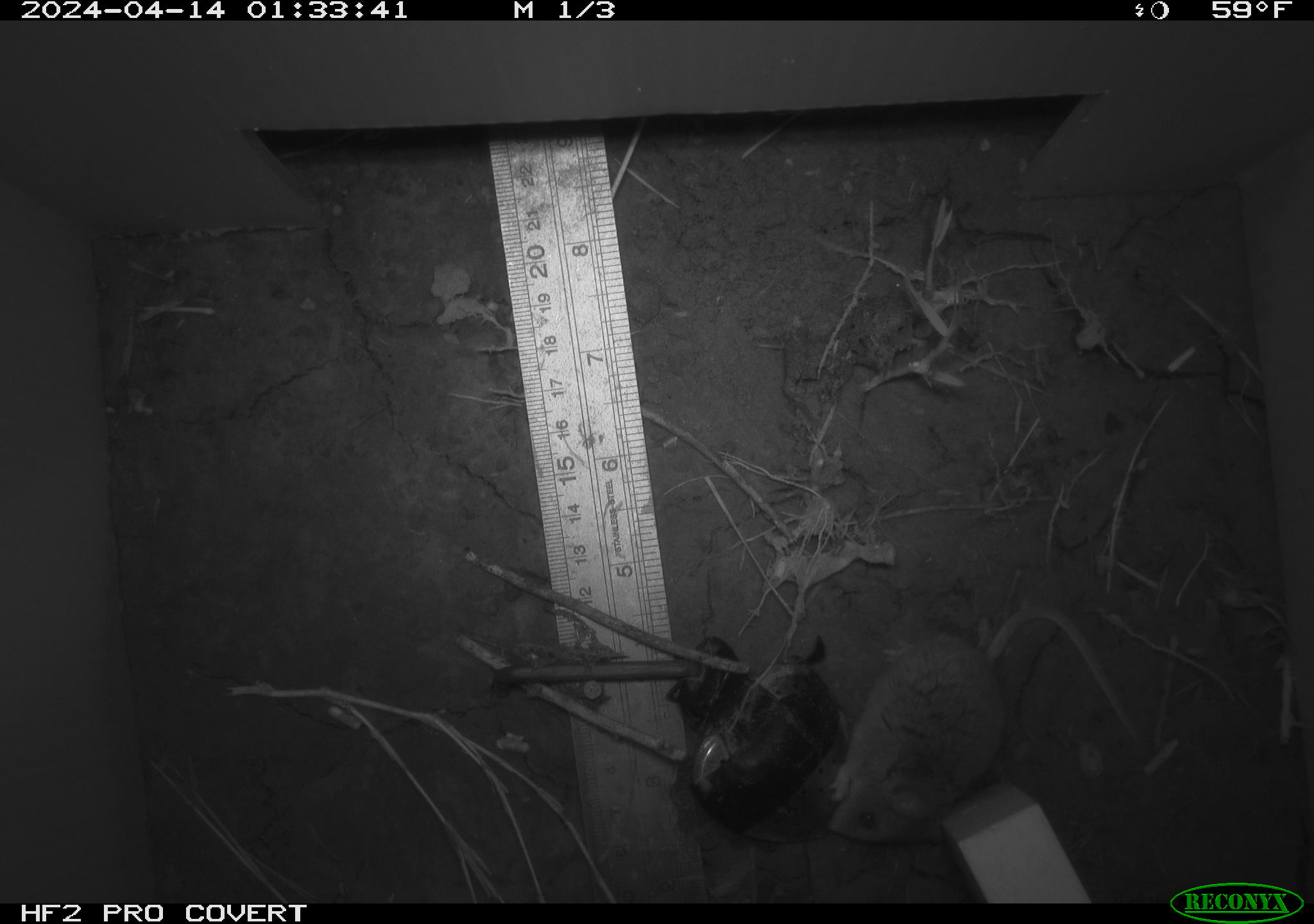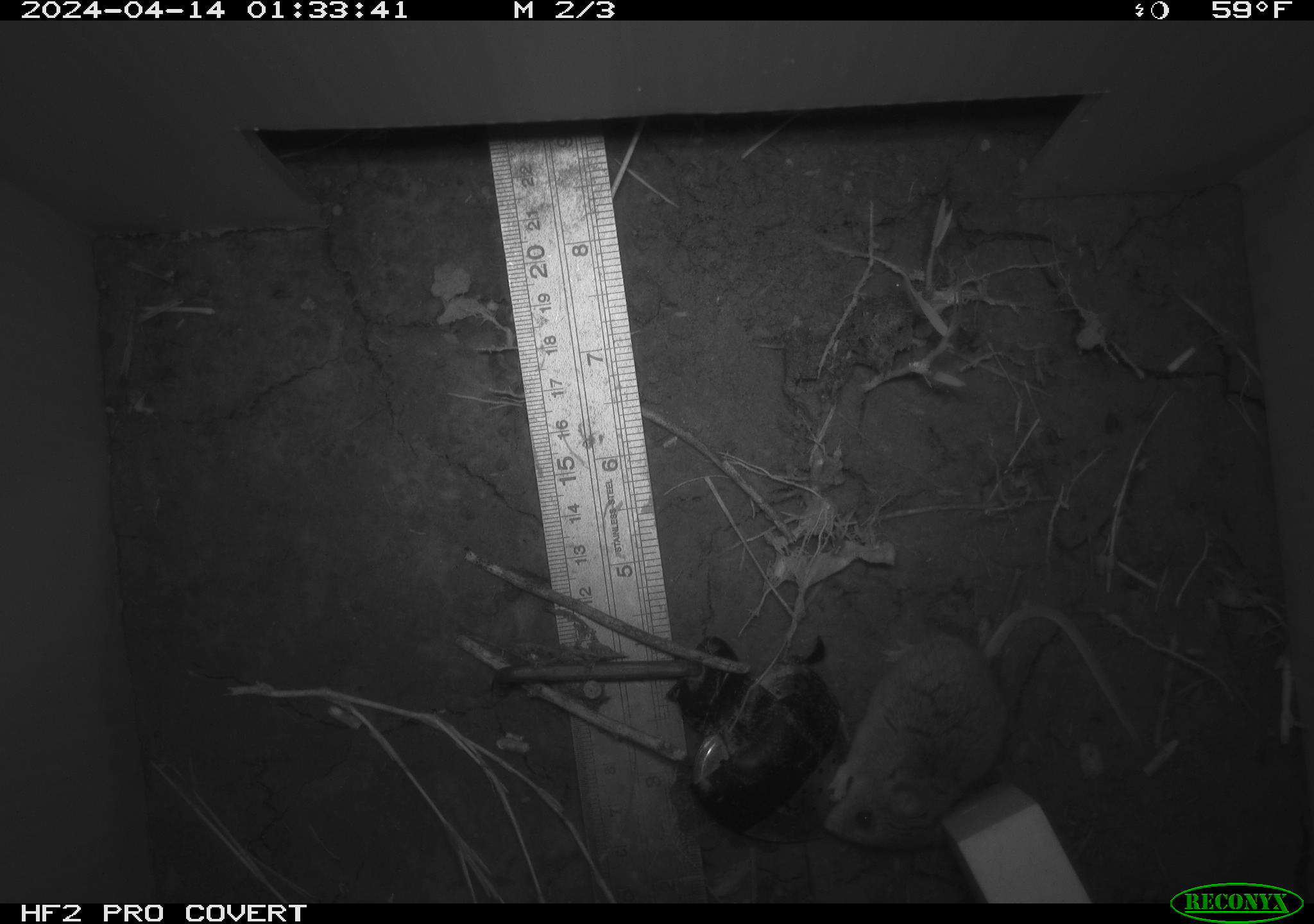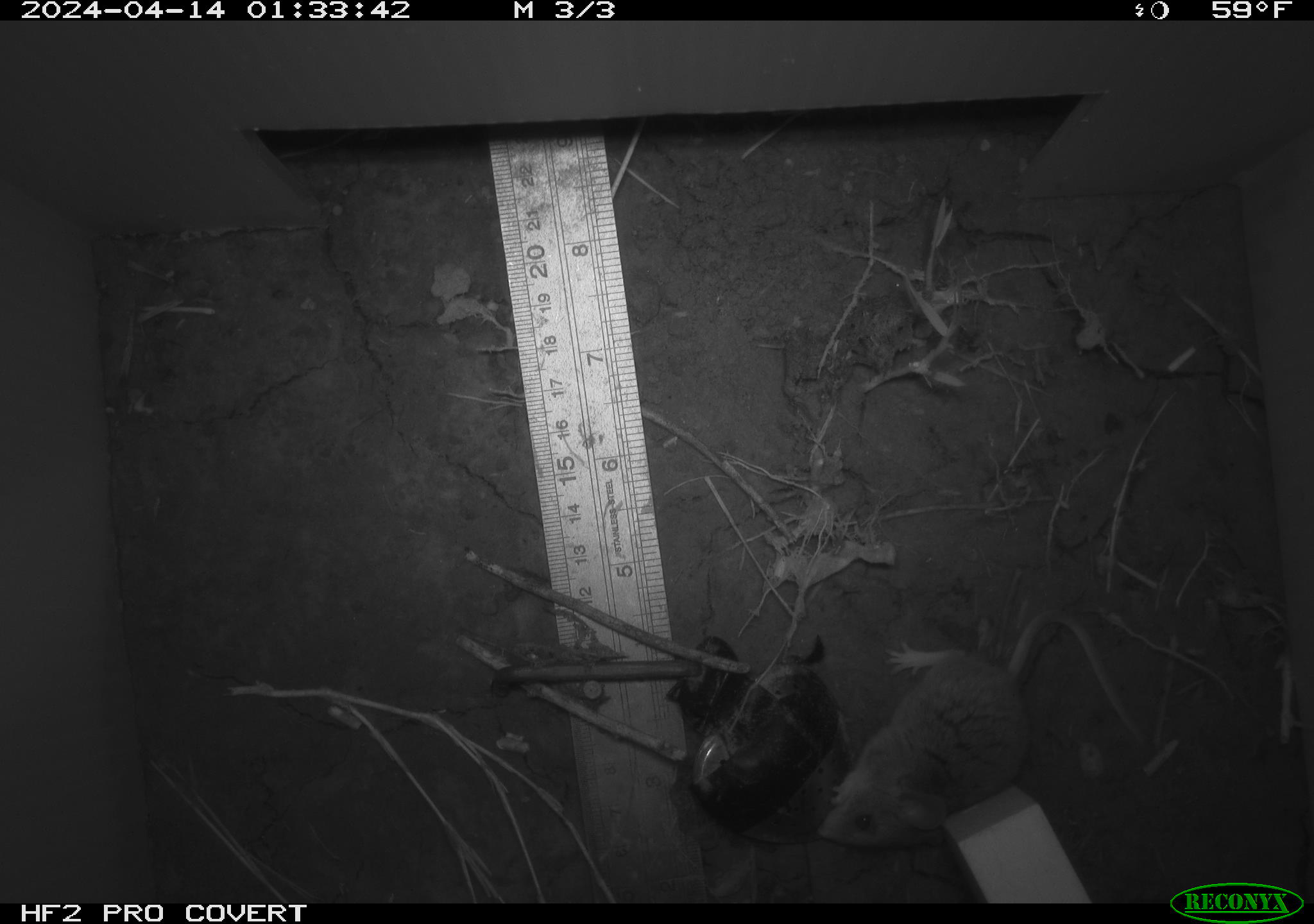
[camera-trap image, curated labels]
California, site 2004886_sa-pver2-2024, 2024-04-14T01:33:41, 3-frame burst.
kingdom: Animalia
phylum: Chordata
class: Mammalia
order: Rodentia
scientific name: Rodentia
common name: mouse species